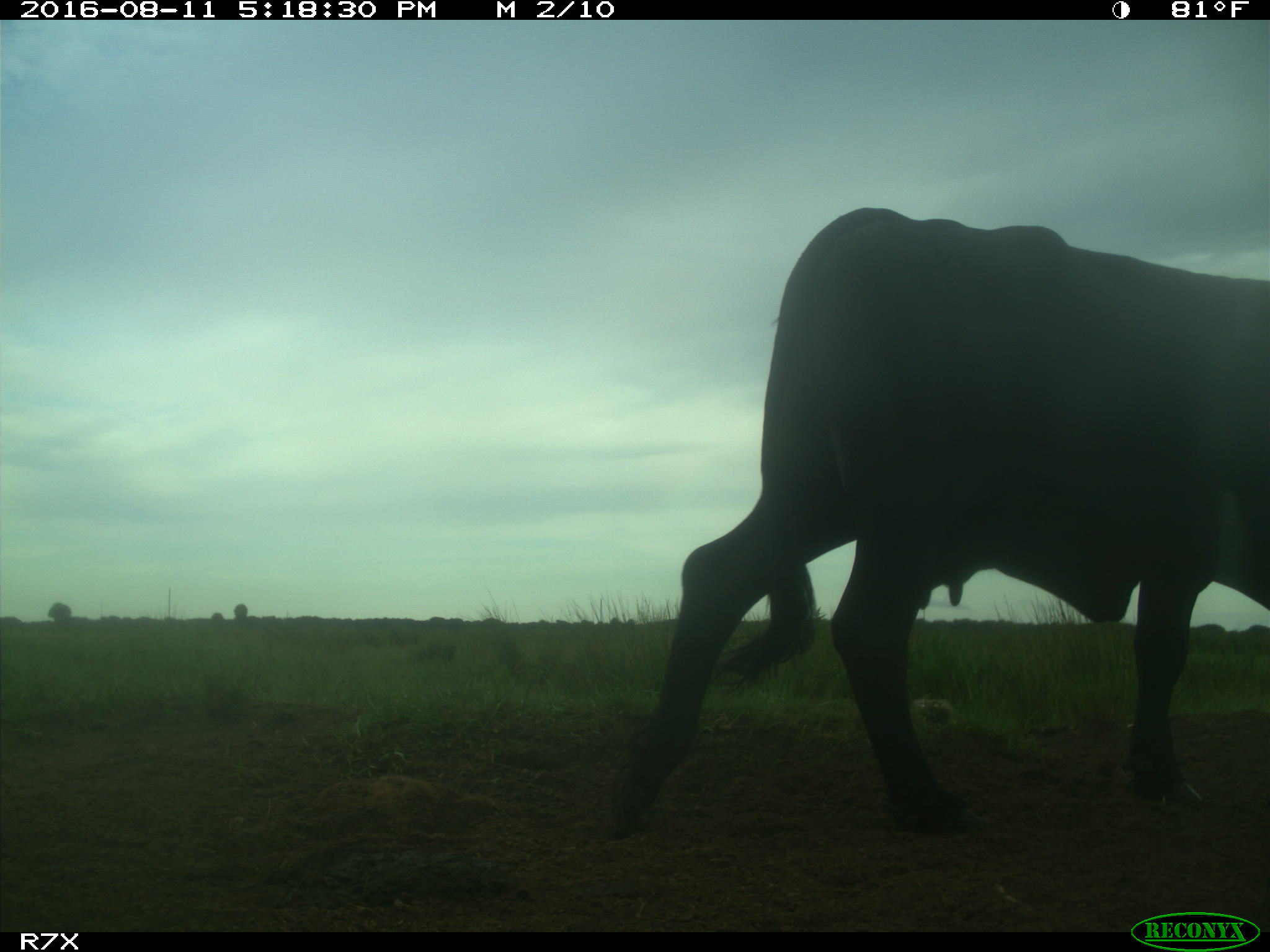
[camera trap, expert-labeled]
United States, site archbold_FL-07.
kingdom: Animalia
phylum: Chordata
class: Mammalia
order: Artiodactyla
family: Bovidae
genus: Bos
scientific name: Bos taurus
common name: domestic cow